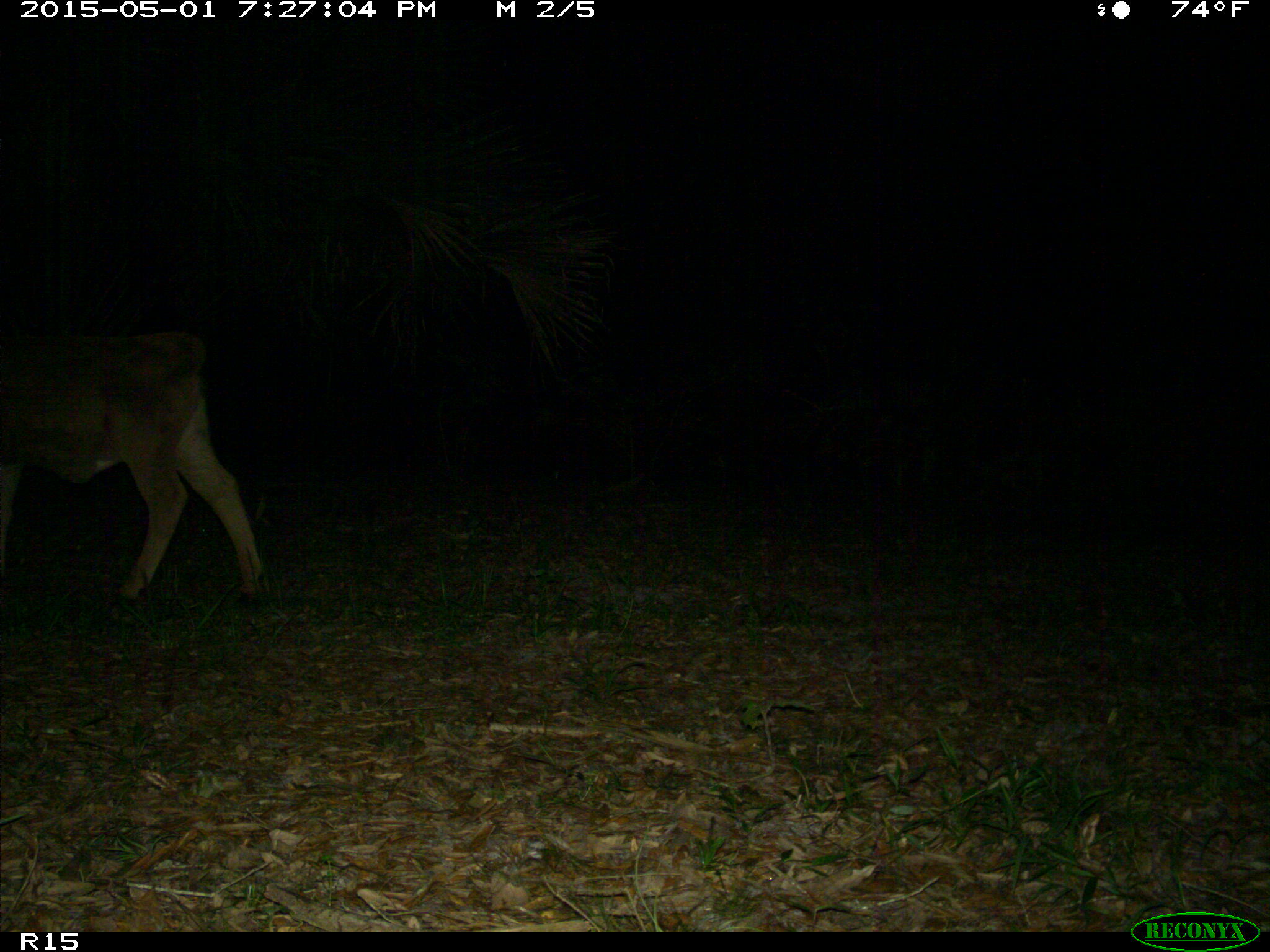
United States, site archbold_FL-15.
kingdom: Animalia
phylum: Chordata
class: Mammalia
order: Artiodactyla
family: Bovidae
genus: Bos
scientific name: Bos taurus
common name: domestic cow